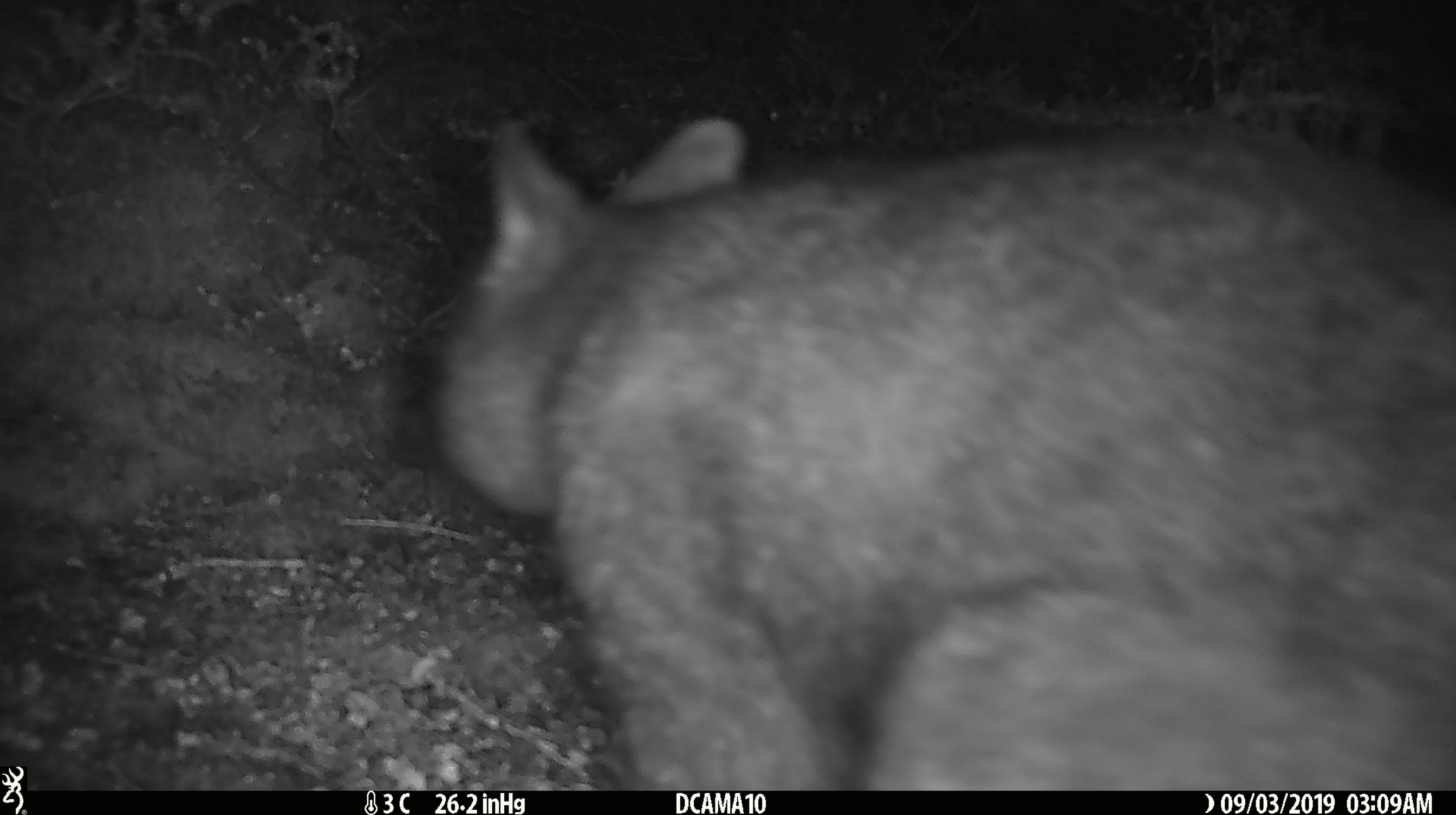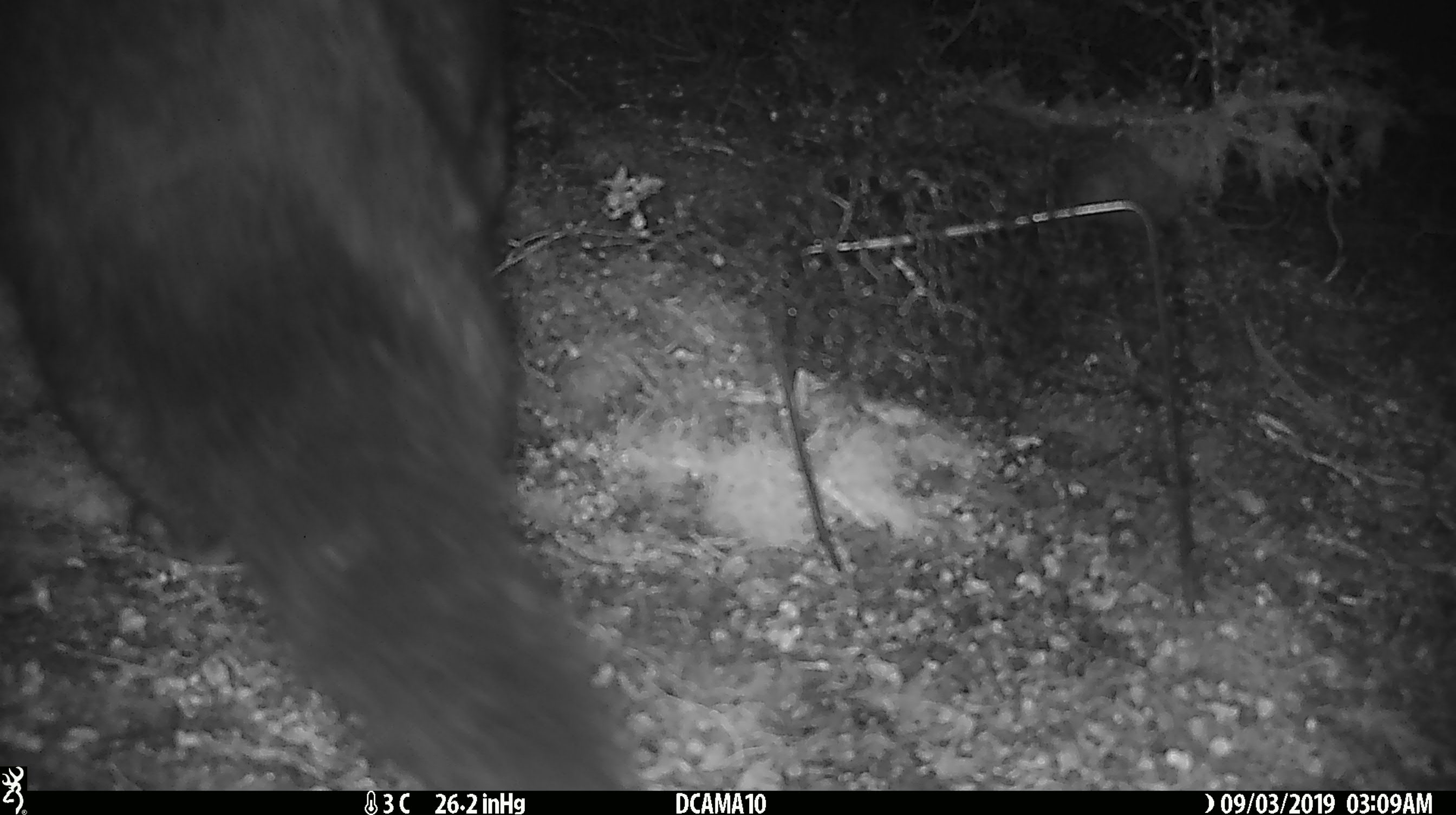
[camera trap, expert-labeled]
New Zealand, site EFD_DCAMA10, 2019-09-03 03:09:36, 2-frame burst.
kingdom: Animalia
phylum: Chordata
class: Mammalia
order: Diprotodontia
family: Phalangeridae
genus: Trichosurus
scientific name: Trichosurus vulpecula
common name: common brushtail possum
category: possum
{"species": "possum (common brushtail possum) (Trichosurus vulpecula)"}